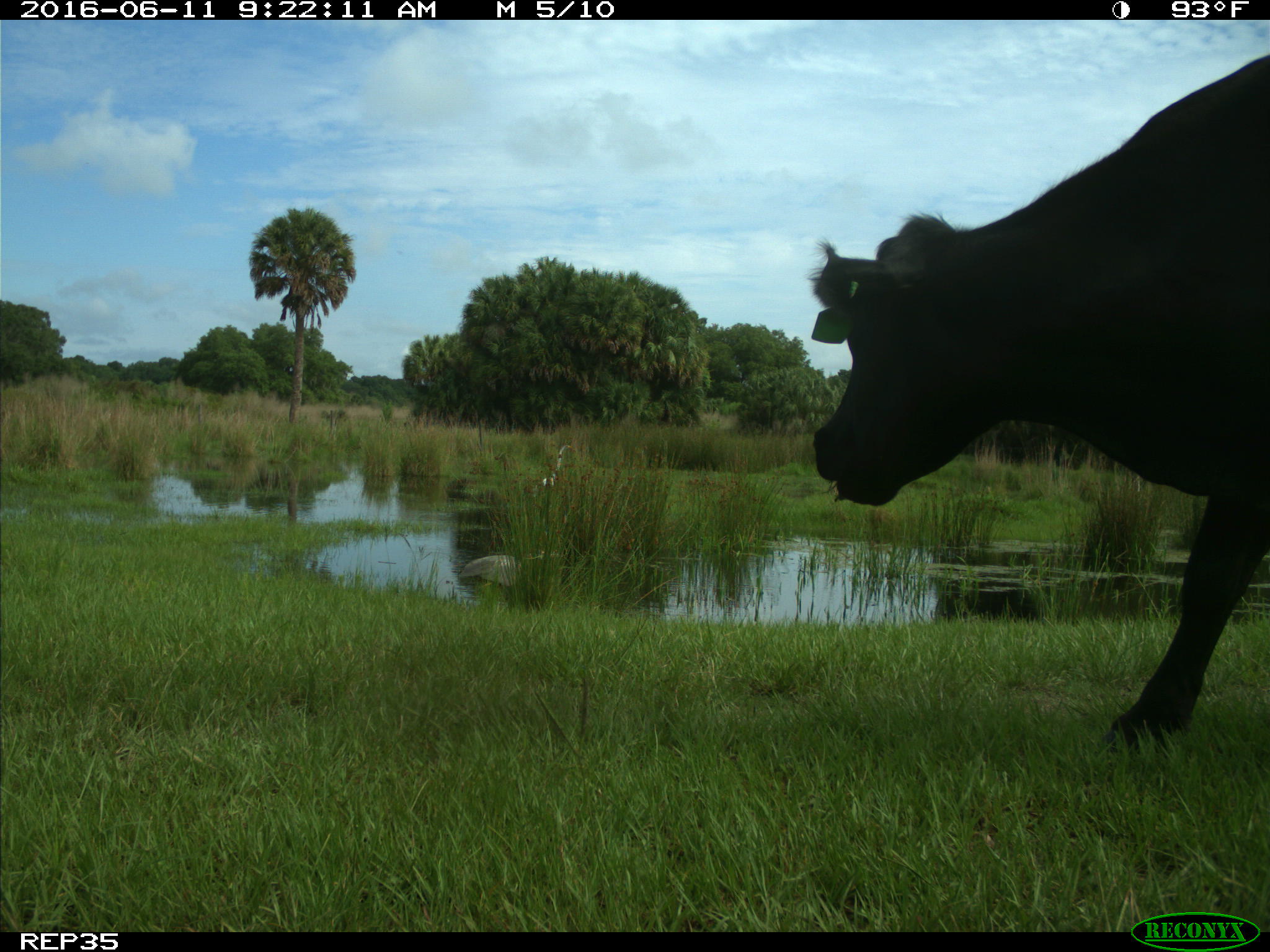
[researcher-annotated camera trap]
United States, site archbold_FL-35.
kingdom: Animalia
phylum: Chordata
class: Mammalia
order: Artiodactyla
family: Bovidae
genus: Bos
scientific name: Bos taurus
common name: domestic cow